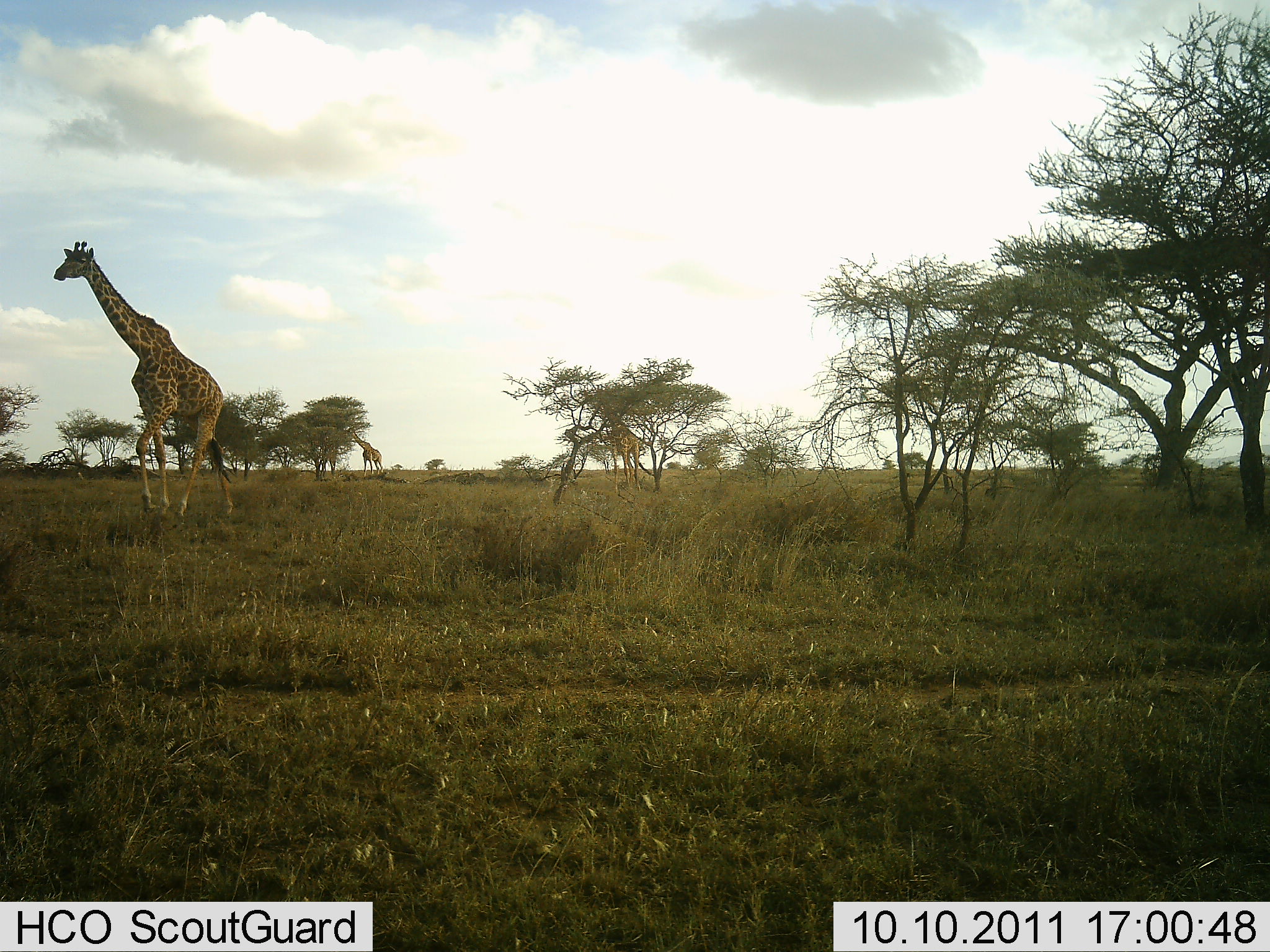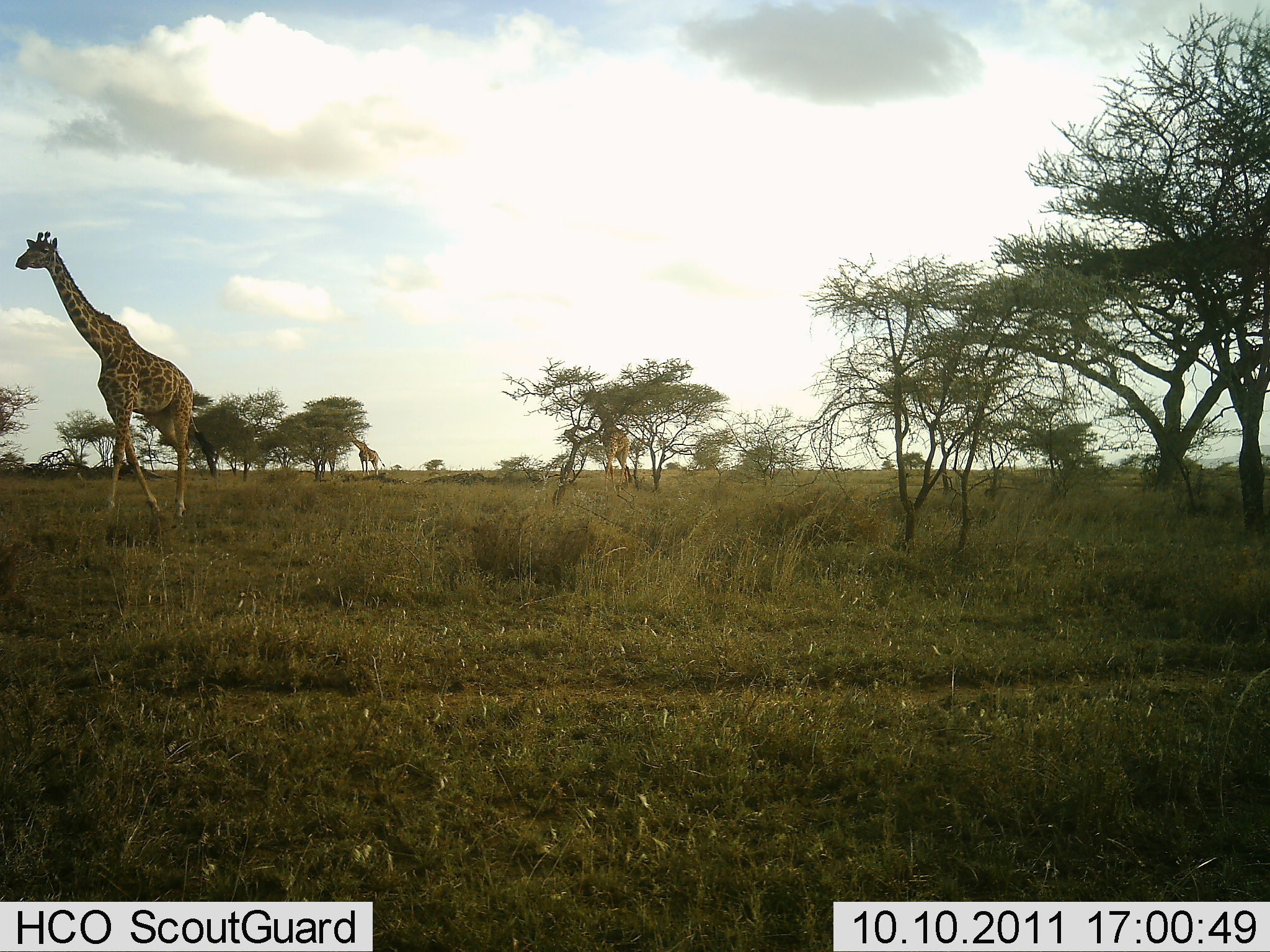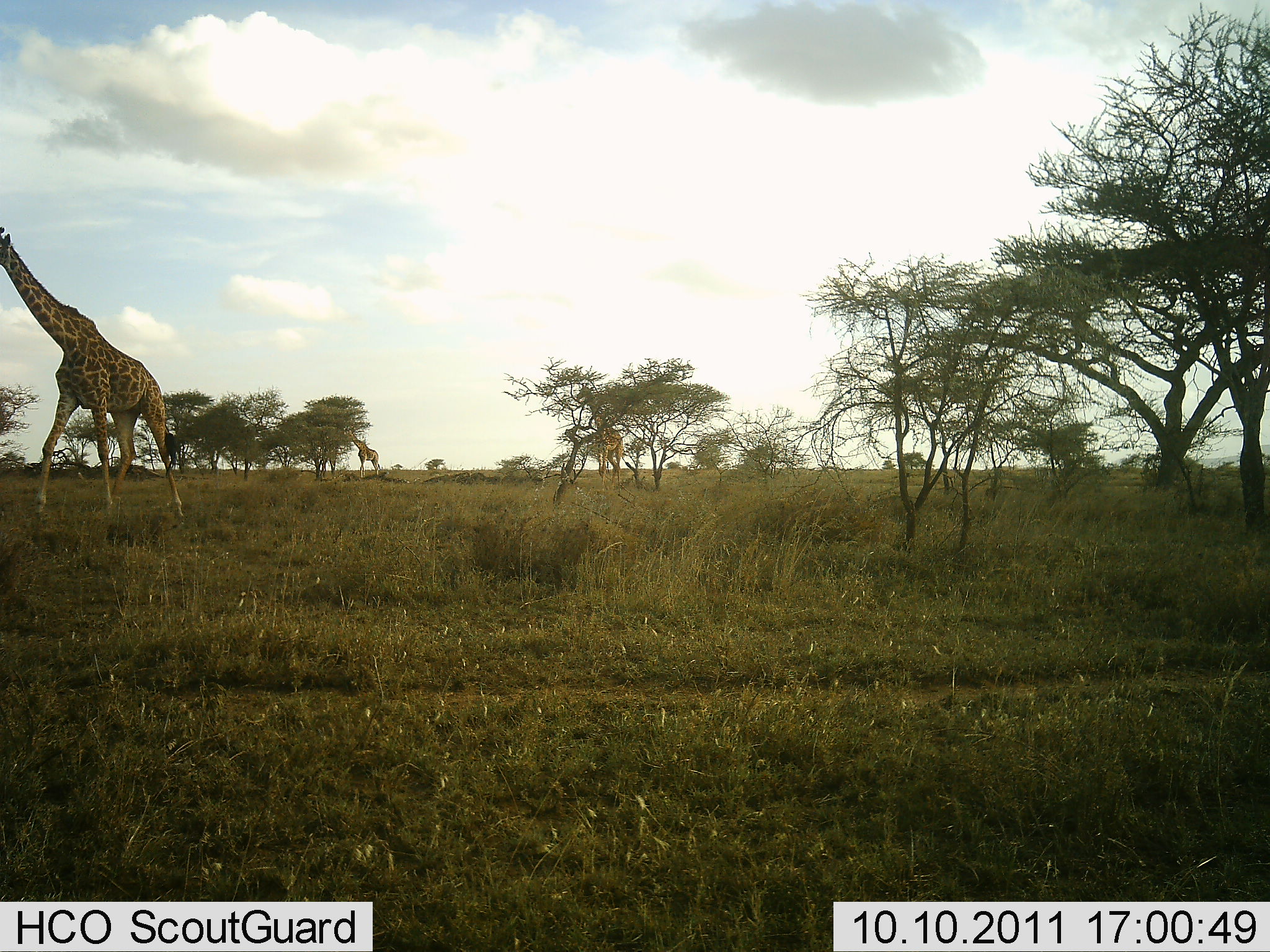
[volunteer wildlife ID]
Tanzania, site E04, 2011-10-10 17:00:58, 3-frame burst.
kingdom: Animalia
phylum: Chordata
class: Mammalia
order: Artiodactyla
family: Giraffidae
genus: Giraffa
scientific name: Giraffa camelopardalis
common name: giraffe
Giraffe (Giraffa camelopardalis), count 3. Behavior (volunteer vote fractions): standing 15%, resting 0%, moving 92%, interacting 0%. Young present (vote fraction): 0%. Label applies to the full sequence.